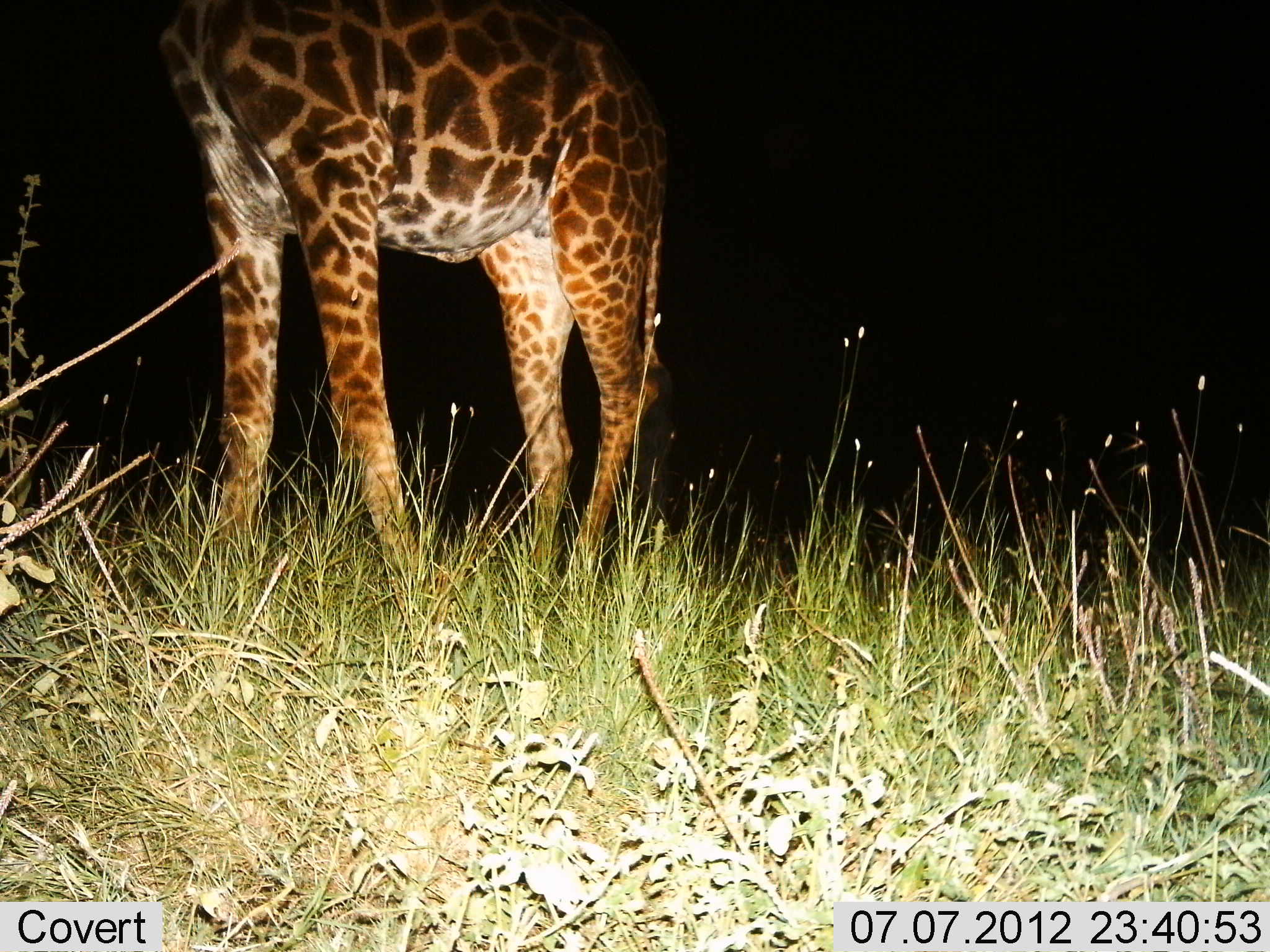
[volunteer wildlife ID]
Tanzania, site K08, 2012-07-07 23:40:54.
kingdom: Animalia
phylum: Chordata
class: Mammalia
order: Artiodactyla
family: Giraffidae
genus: Giraffa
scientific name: Giraffa camelopardalis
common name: giraffe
Giraffe (Giraffa camelopardalis), count 1. Behavior (volunteer vote fractions): standing 100%, resting 0%, moving 0%, interacting 0%. Young present (vote fraction): 0%. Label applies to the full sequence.